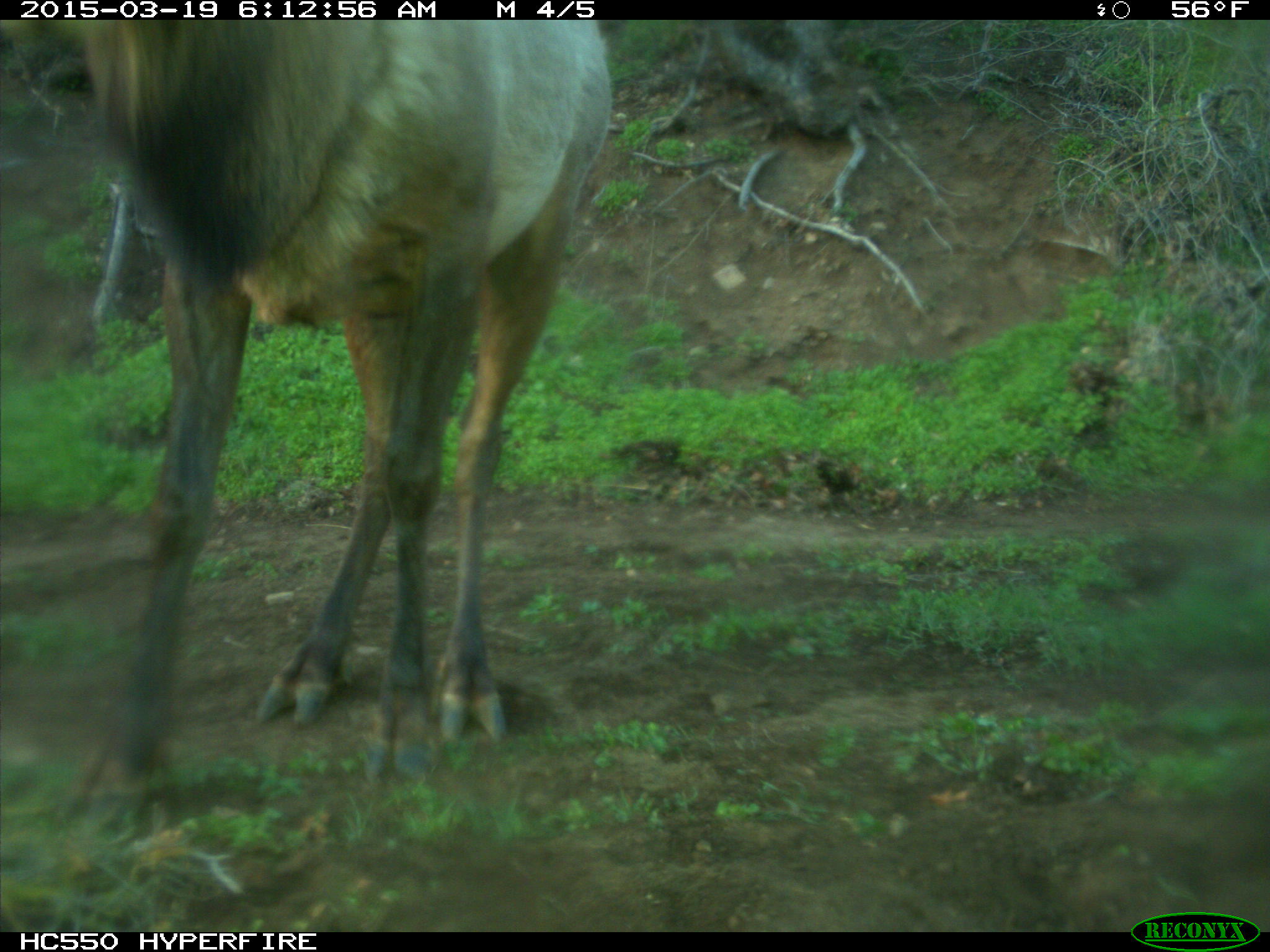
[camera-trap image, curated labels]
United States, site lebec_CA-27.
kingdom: Animalia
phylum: Chordata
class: Mammalia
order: Artiodactyla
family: Cervidae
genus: Cervus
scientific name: Cervus canadensis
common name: elk